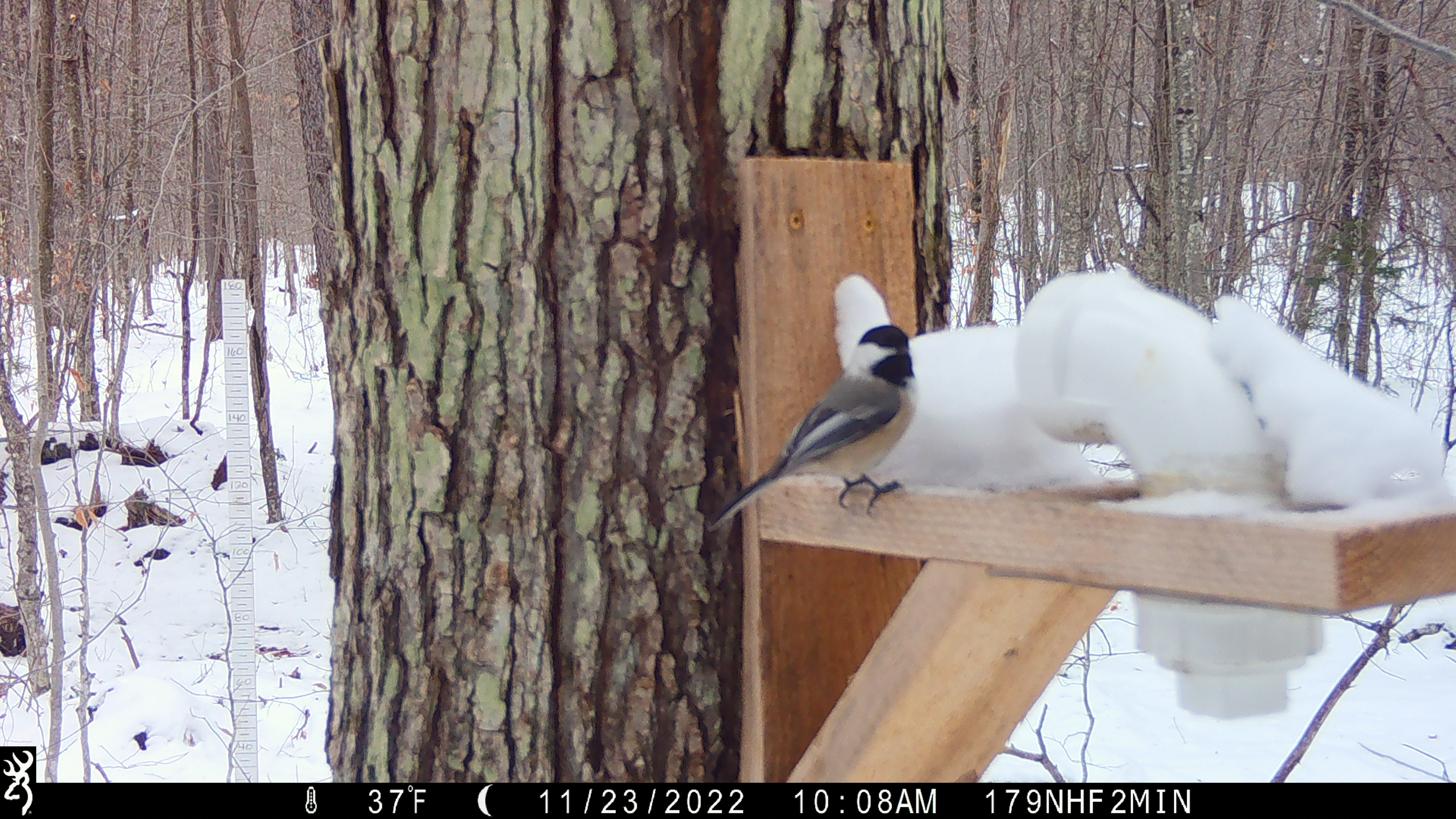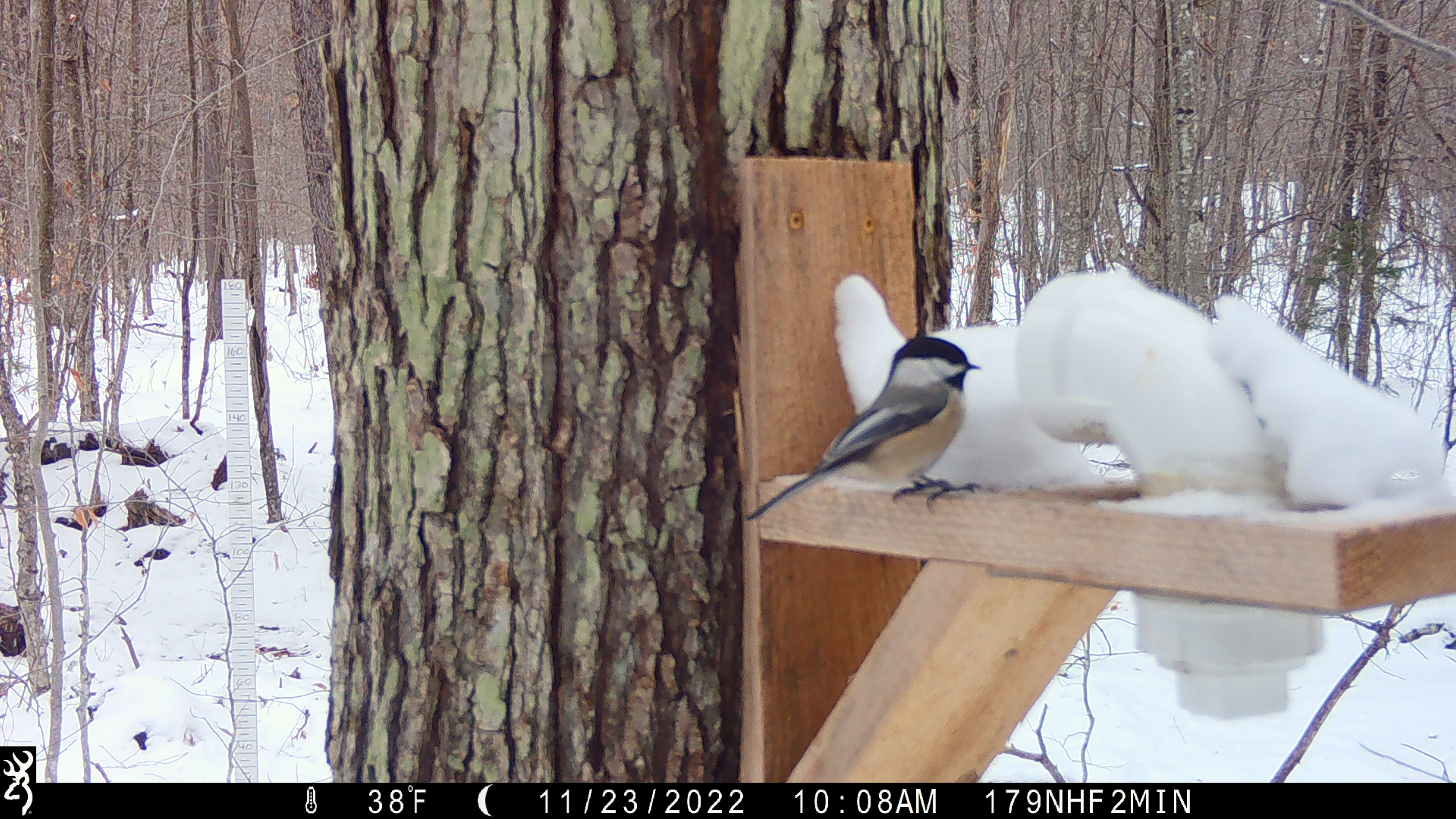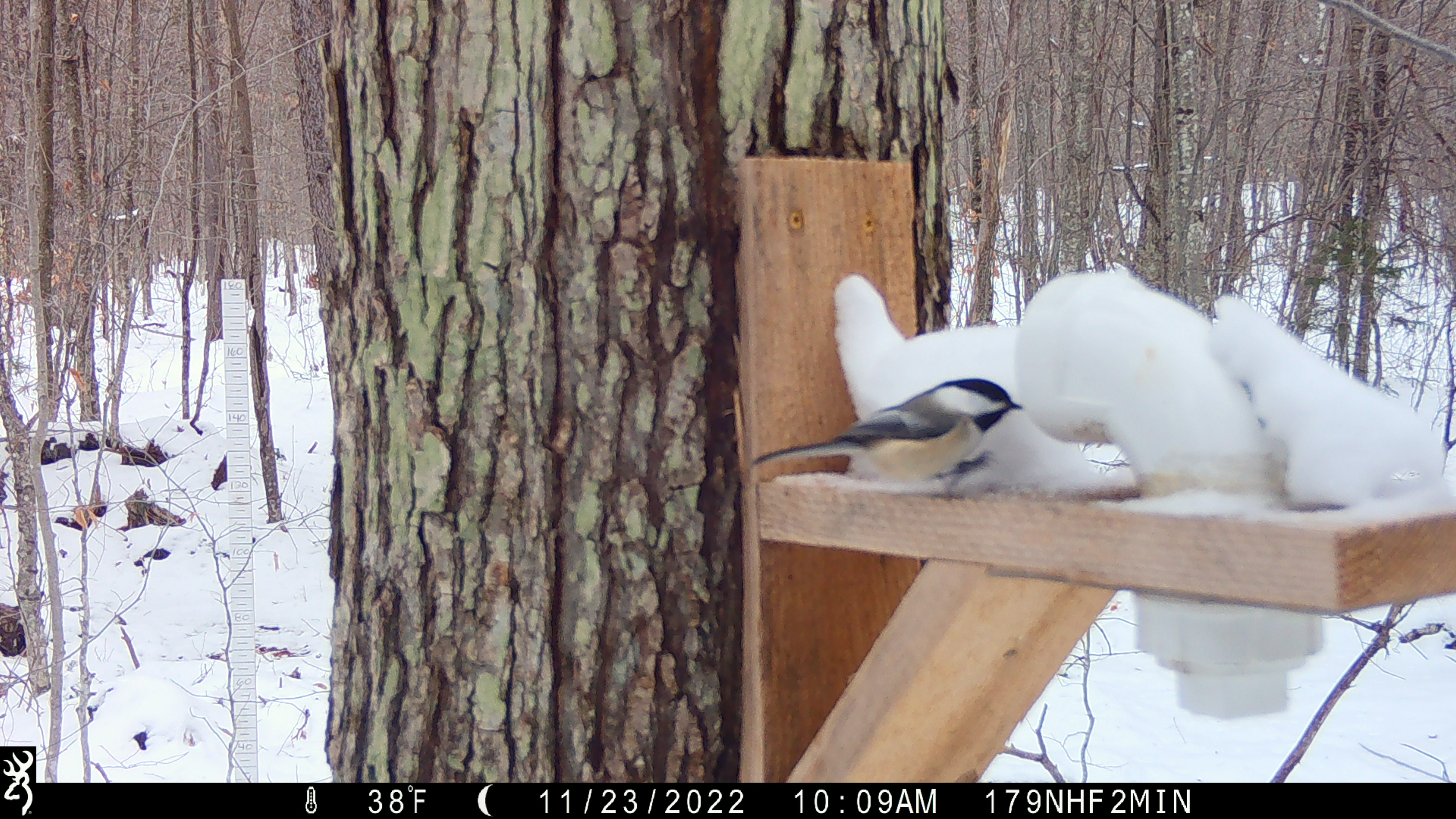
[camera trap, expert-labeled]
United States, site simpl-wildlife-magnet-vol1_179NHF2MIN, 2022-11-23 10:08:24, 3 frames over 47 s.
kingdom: Animalia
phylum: Chordata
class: Aves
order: Piciformes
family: Picidae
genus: Picoides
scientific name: Picoides arcticus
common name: black-backed woodpecker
Black-backed woodpecker (Picoides arcticus).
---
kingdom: Animalia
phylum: Chordata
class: Aves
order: Passeriformes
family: Paridae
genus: Poecile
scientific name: Poecile atricapillus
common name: black-capped chickadee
Black-capped chickadee (Poecile atricapillus).